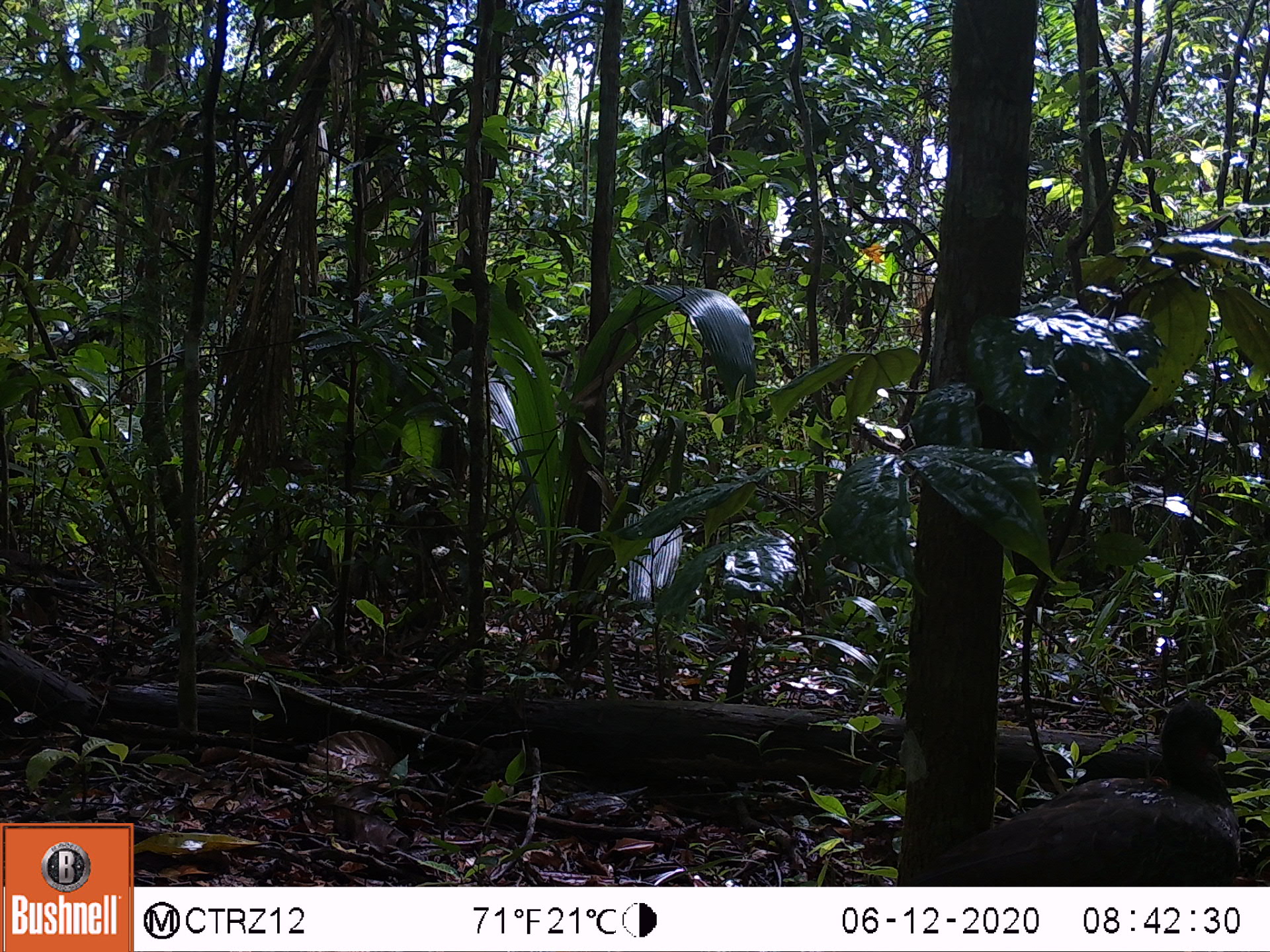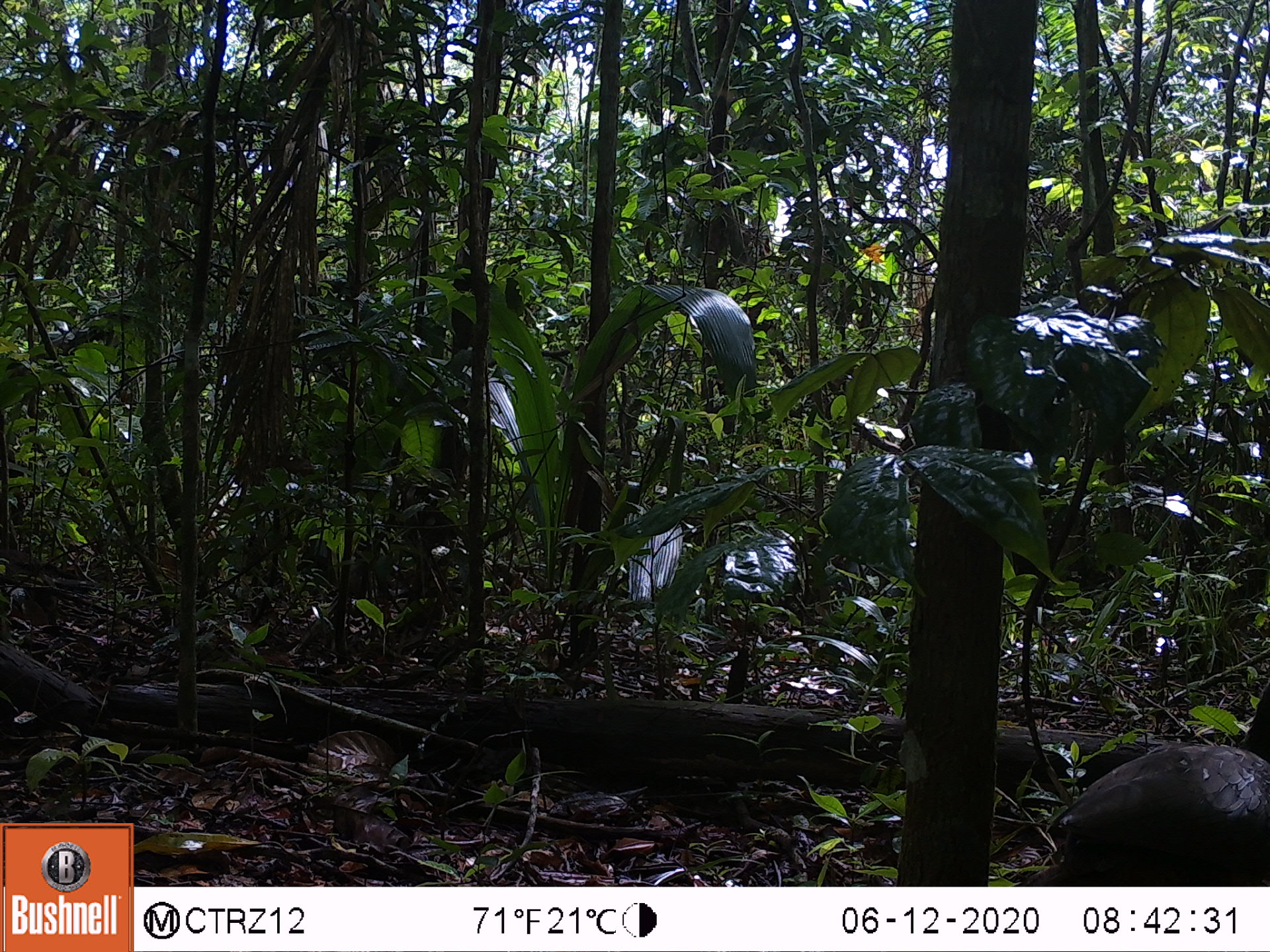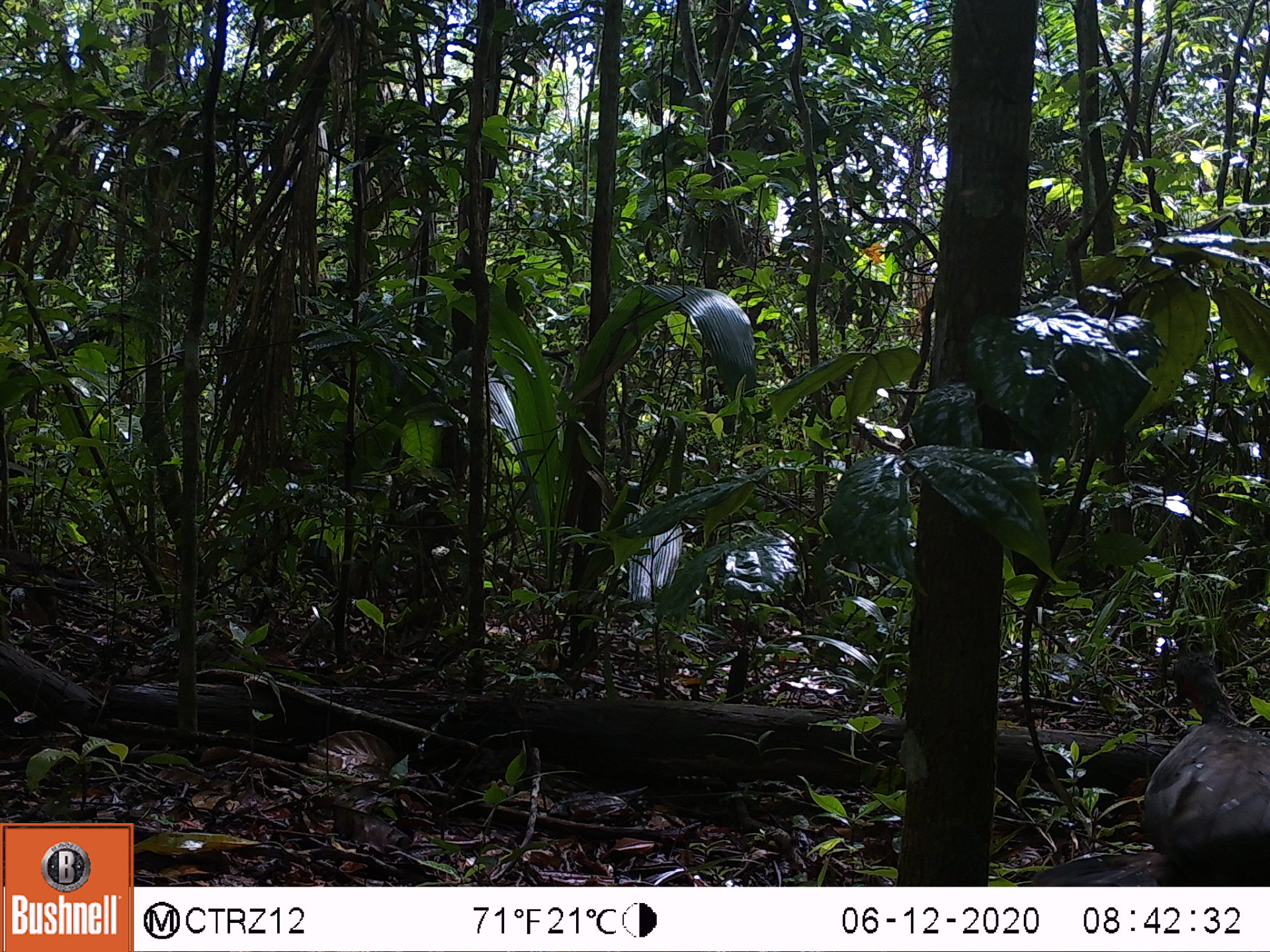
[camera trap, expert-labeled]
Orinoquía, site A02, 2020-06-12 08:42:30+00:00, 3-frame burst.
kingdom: Animalia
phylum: Chordata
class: Aves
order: Galliformes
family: Cracidae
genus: Penelope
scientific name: Penelope jacquacu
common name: spix's guan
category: spixs guan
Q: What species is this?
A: Spixs guan (spix's guan) (Penelope jacquacu).